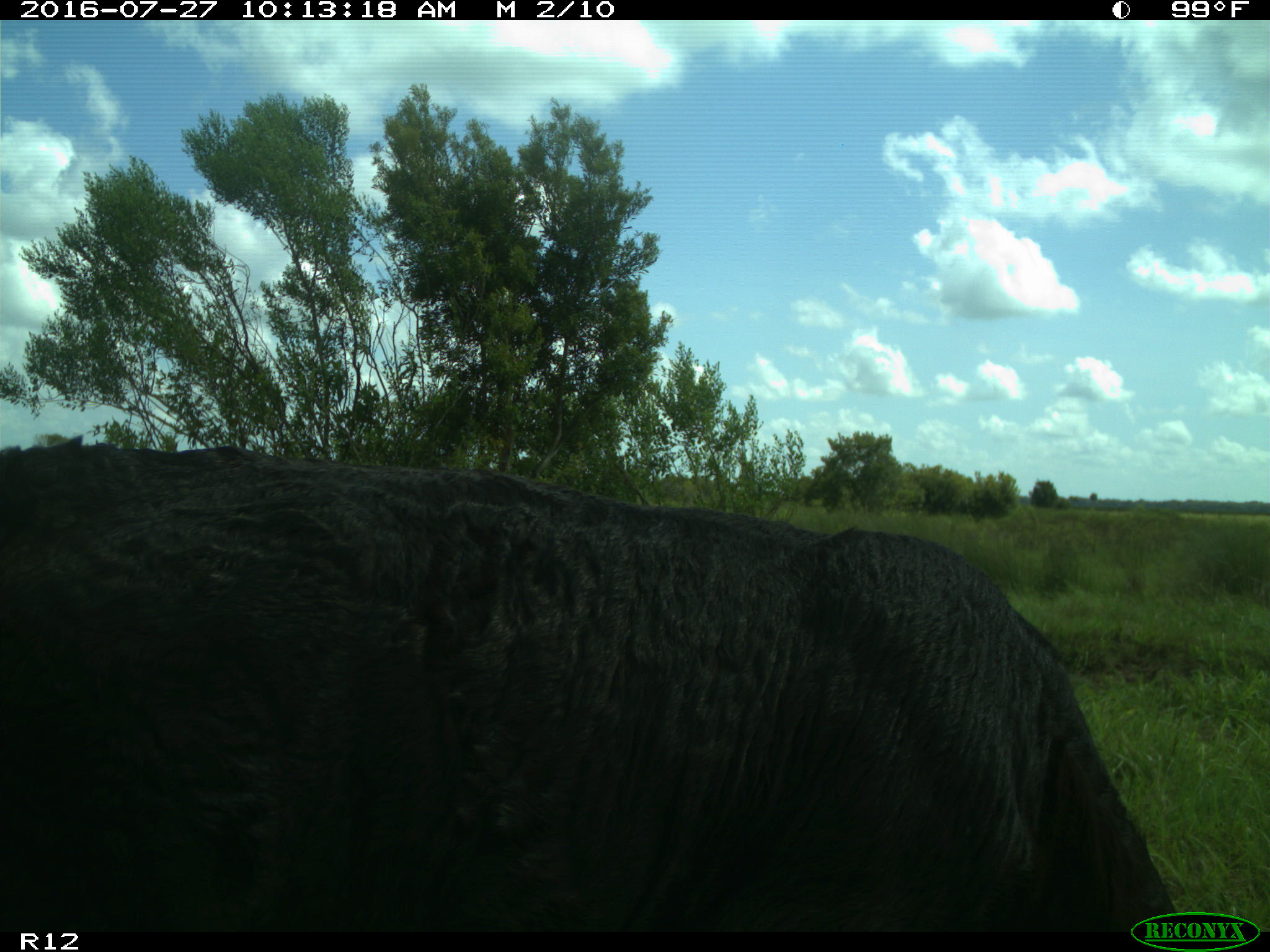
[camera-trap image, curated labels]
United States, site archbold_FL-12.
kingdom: Animalia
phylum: Chordata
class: Mammalia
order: Artiodactyla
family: Bovidae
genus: Bos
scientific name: Bos taurus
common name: domestic cow